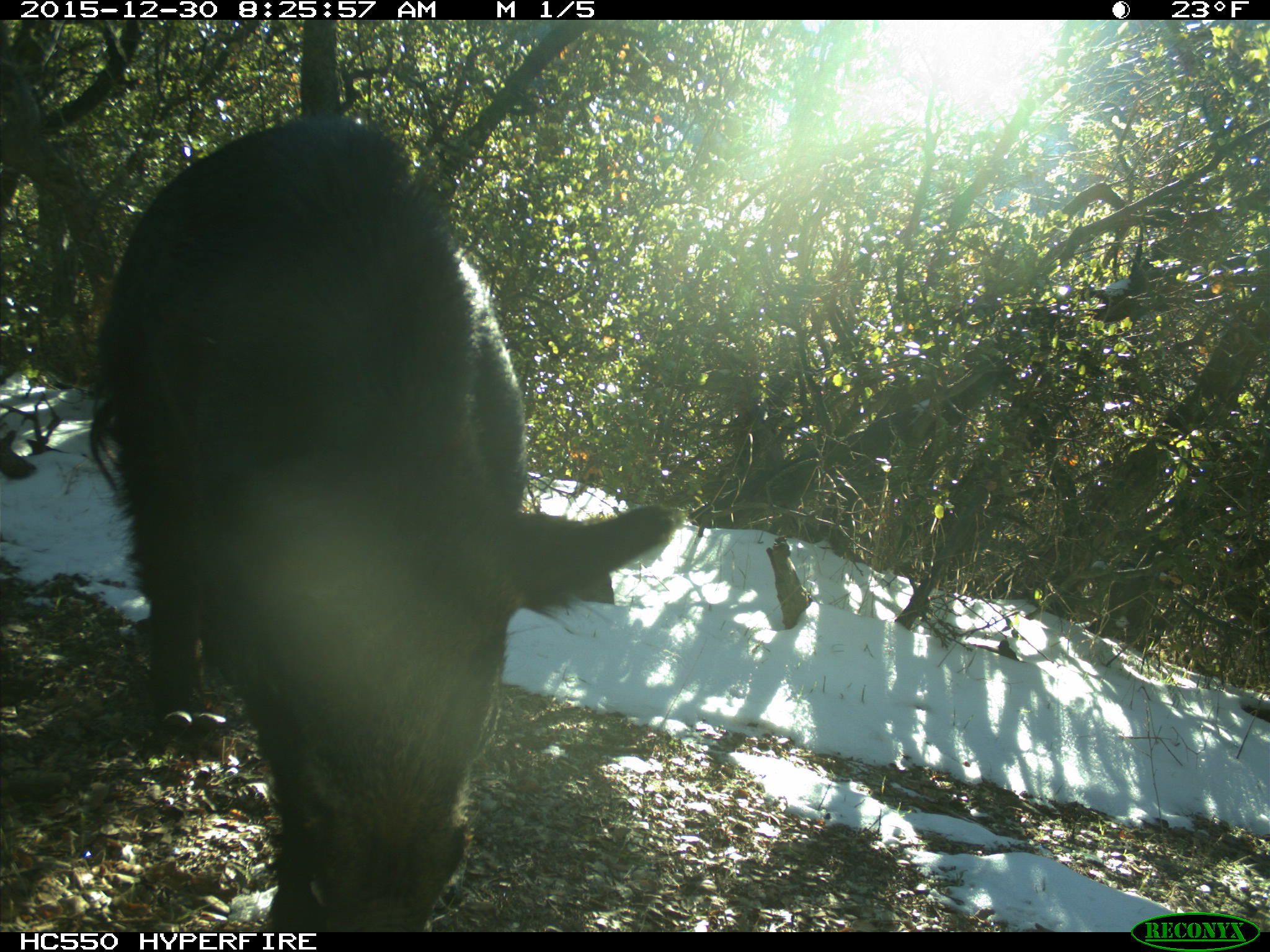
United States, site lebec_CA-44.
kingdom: Animalia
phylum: Chordata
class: Mammalia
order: Artiodactyla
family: Suidae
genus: Sus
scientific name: Sus scrofa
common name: wild boar